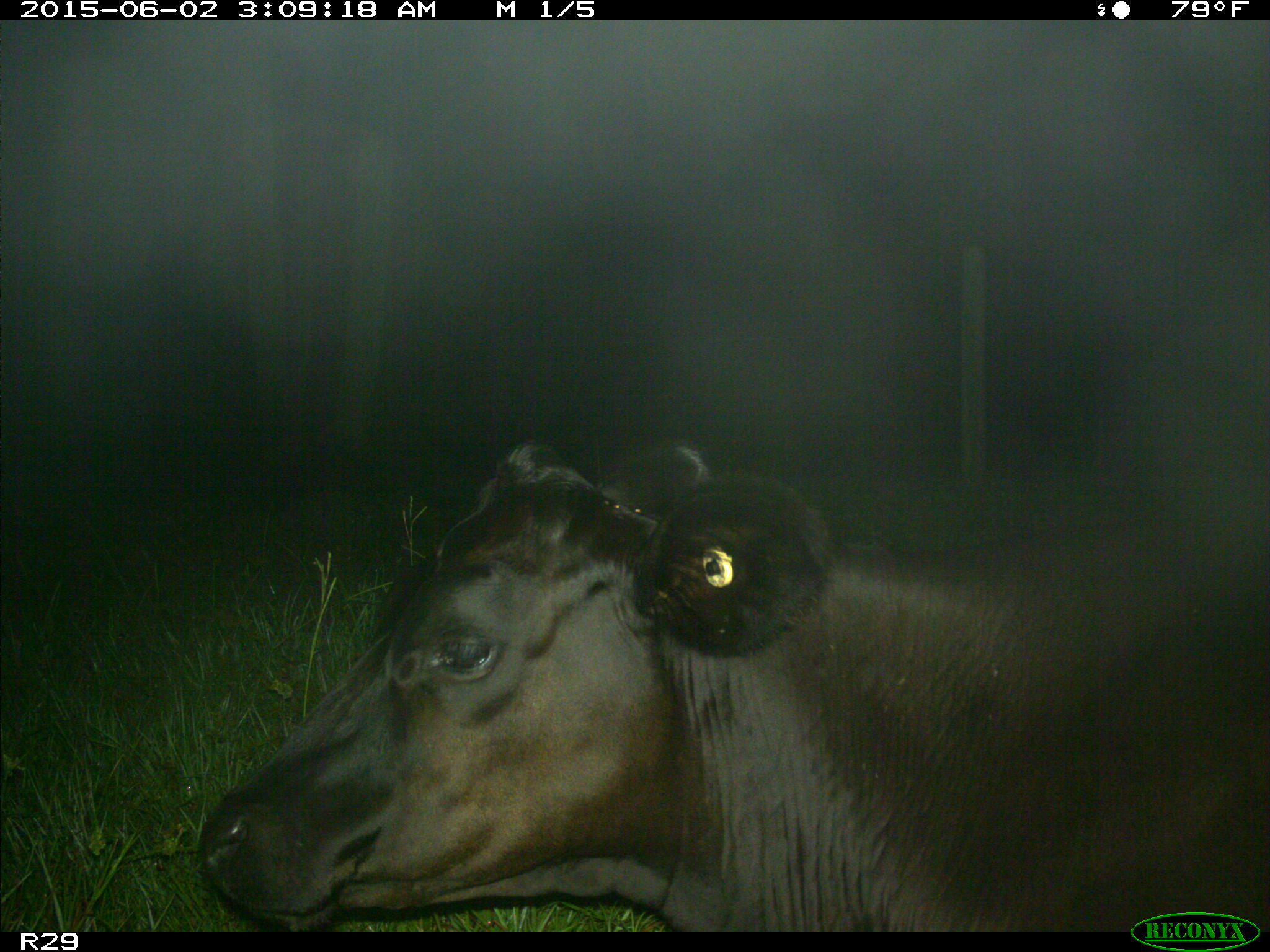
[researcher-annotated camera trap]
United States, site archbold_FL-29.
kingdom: Animalia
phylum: Chordata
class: Mammalia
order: Artiodactyla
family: Bovidae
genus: Bos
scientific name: Bos taurus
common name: domestic cow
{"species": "Bos taurus (domestic cow)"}